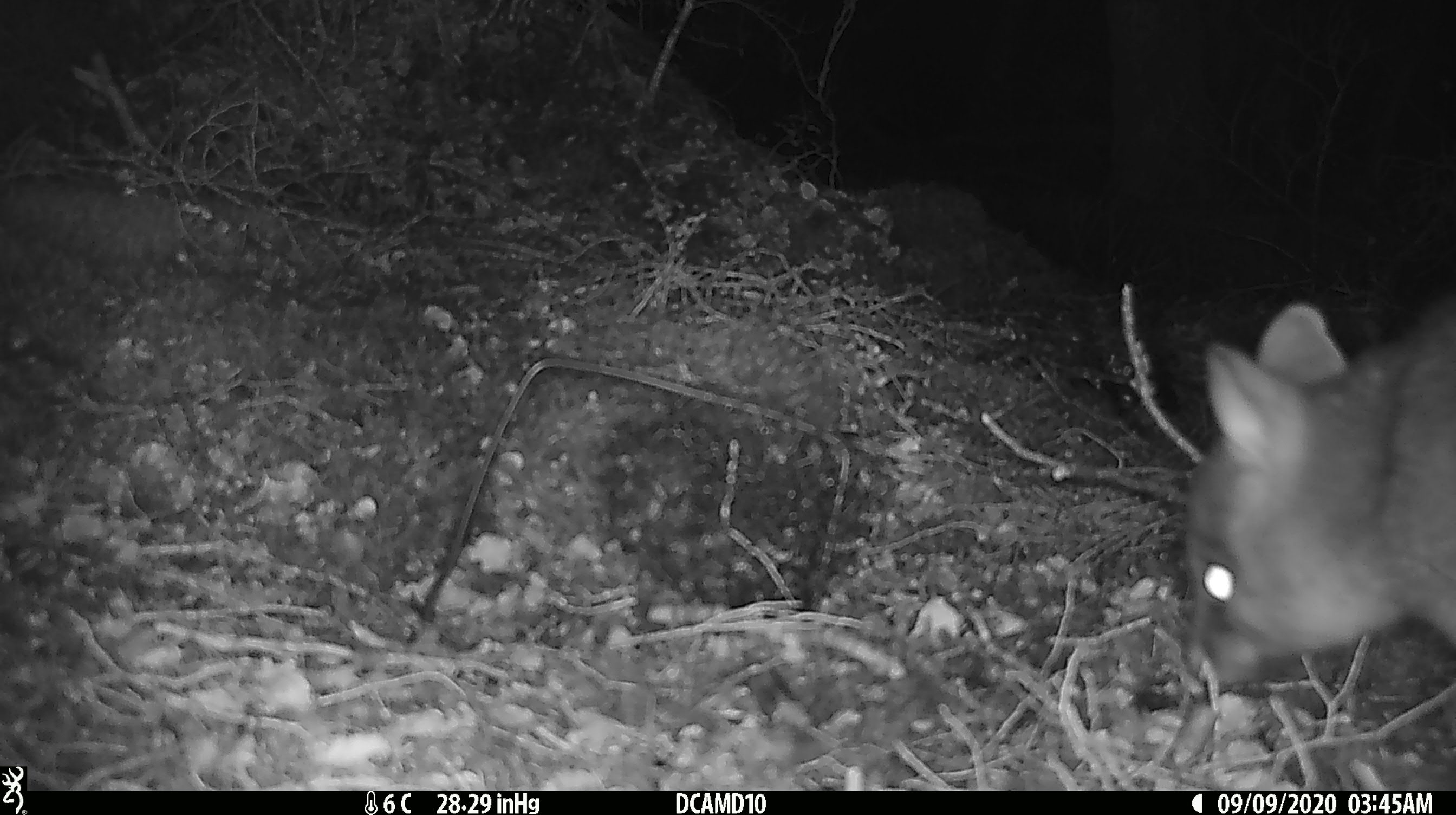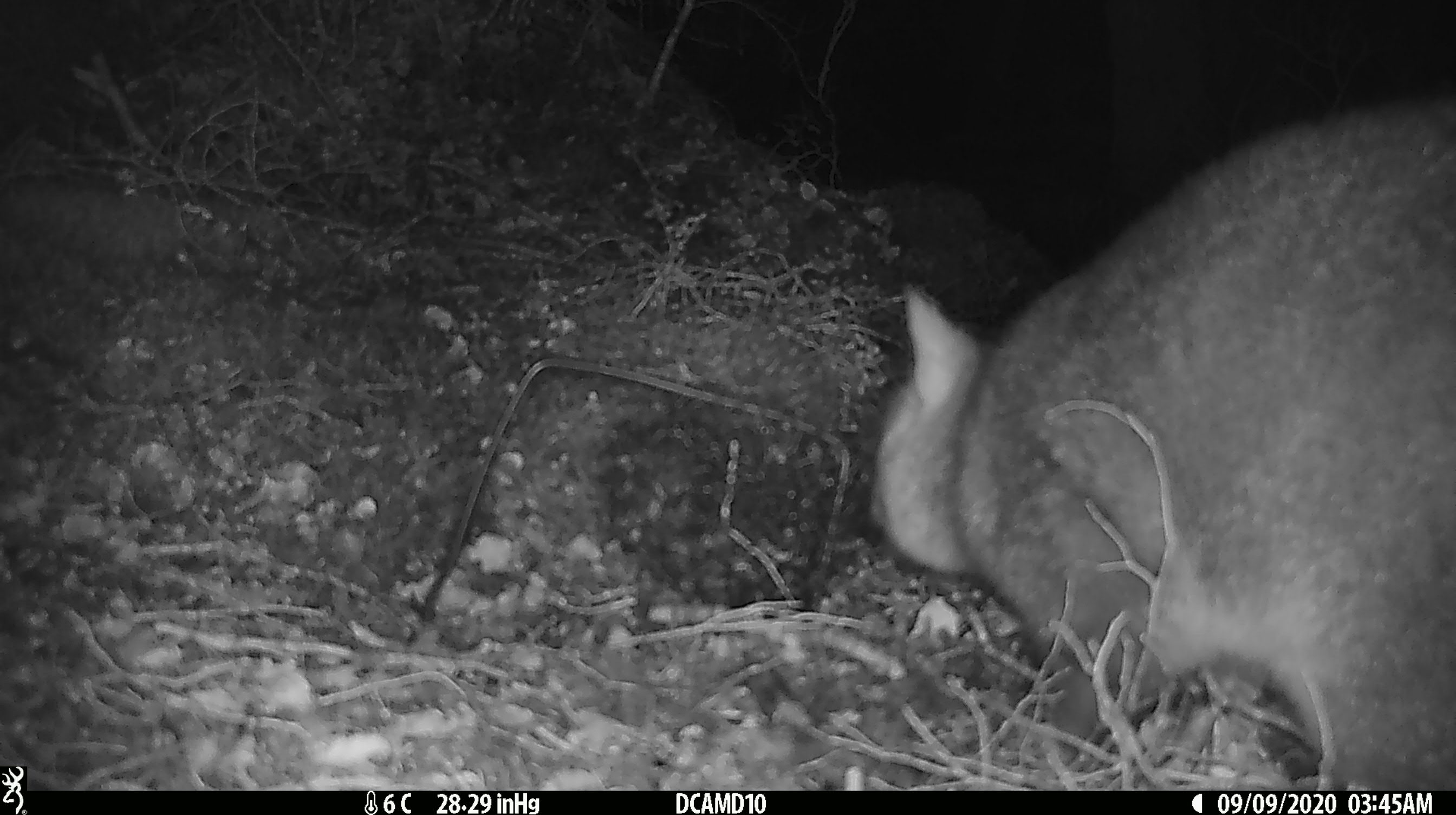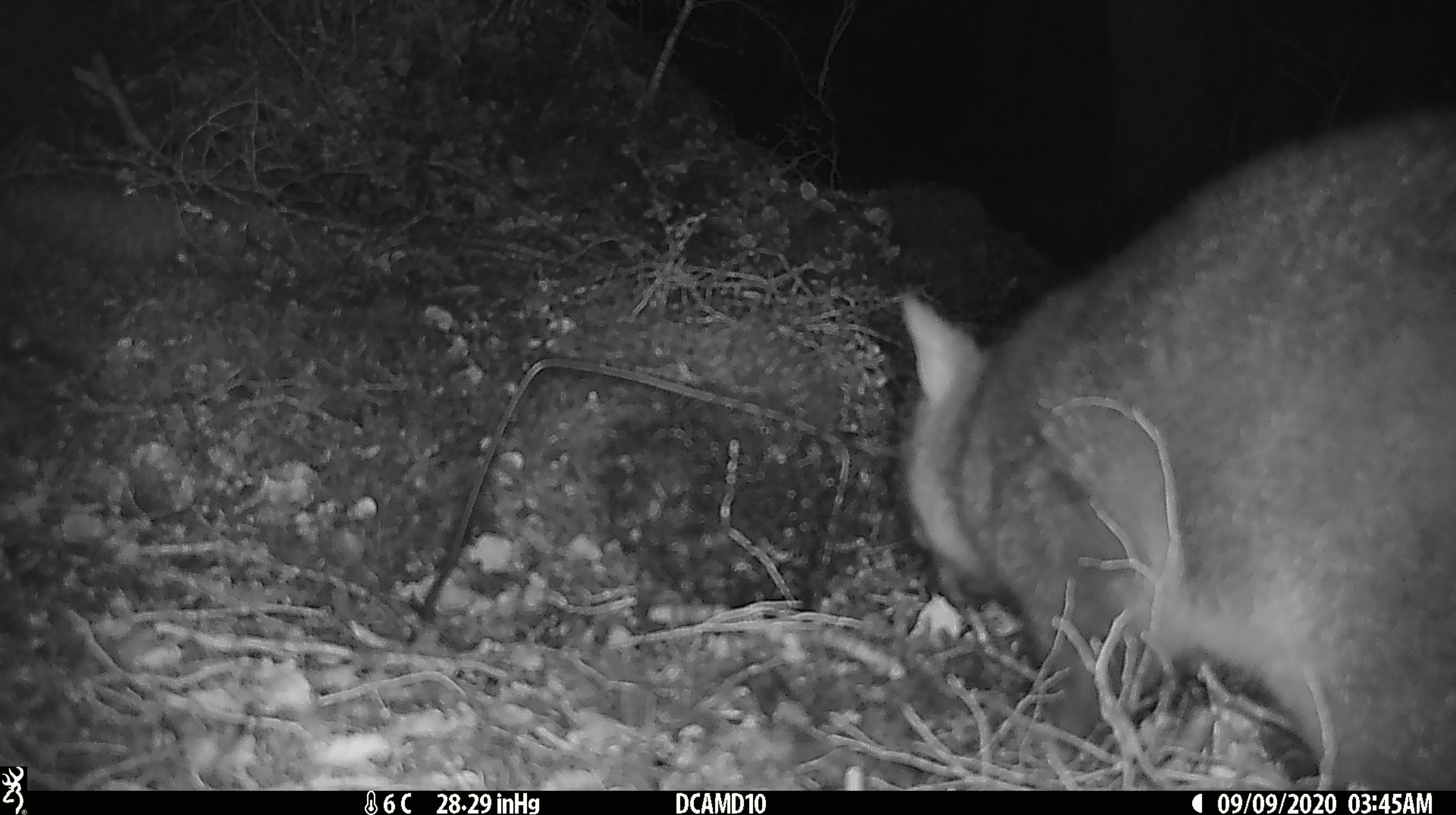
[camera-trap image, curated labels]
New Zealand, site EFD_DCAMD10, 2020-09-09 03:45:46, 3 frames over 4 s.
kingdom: Animalia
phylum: Chordata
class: Mammalia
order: Diprotodontia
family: Phalangeridae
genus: Trichosurus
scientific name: Trichosurus vulpecula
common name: common brushtail possum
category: possum